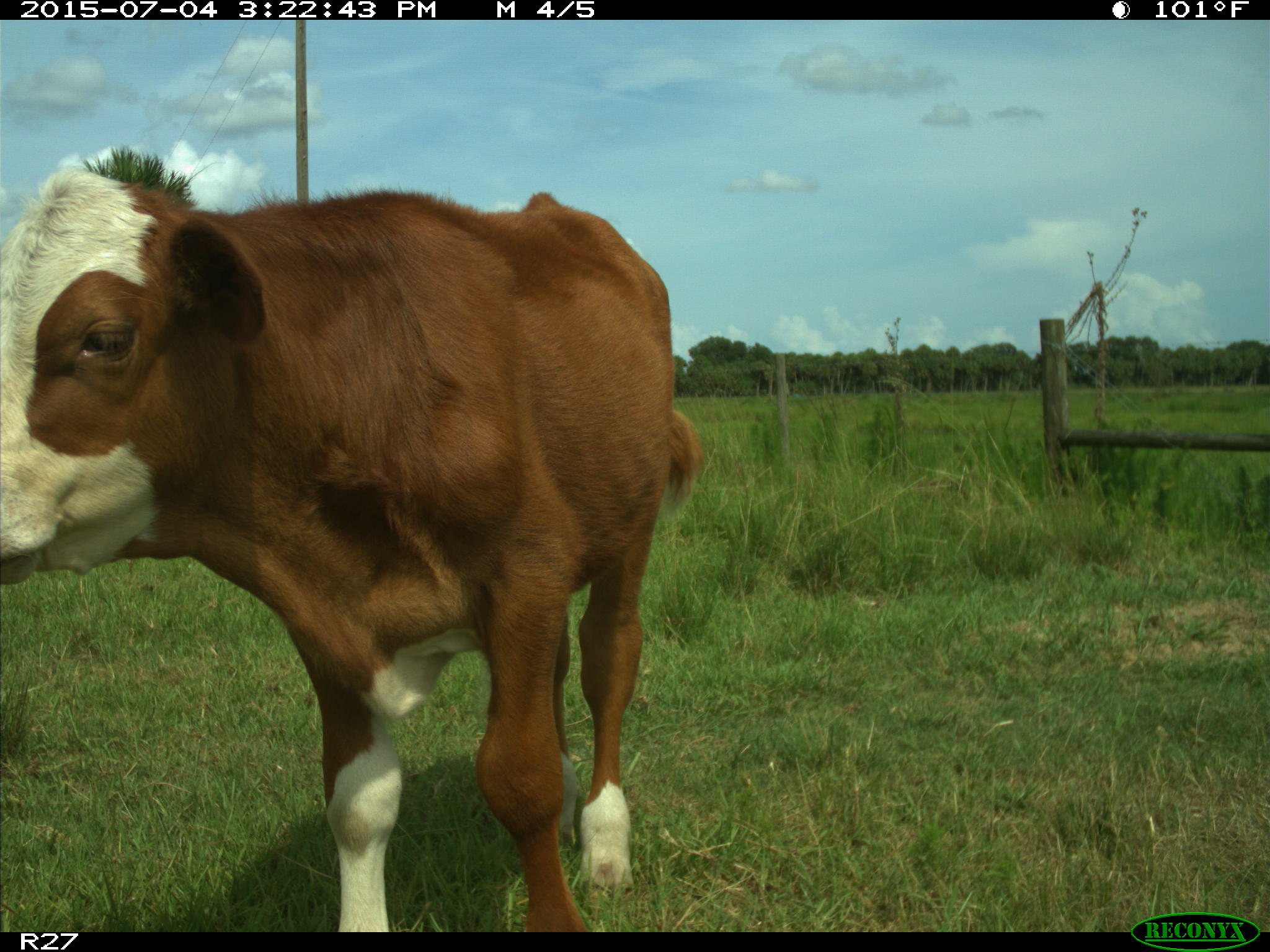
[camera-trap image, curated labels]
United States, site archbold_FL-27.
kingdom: Animalia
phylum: Chordata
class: Mammalia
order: Artiodactyla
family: Bovidae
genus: Bos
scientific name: Bos taurus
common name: domestic cow